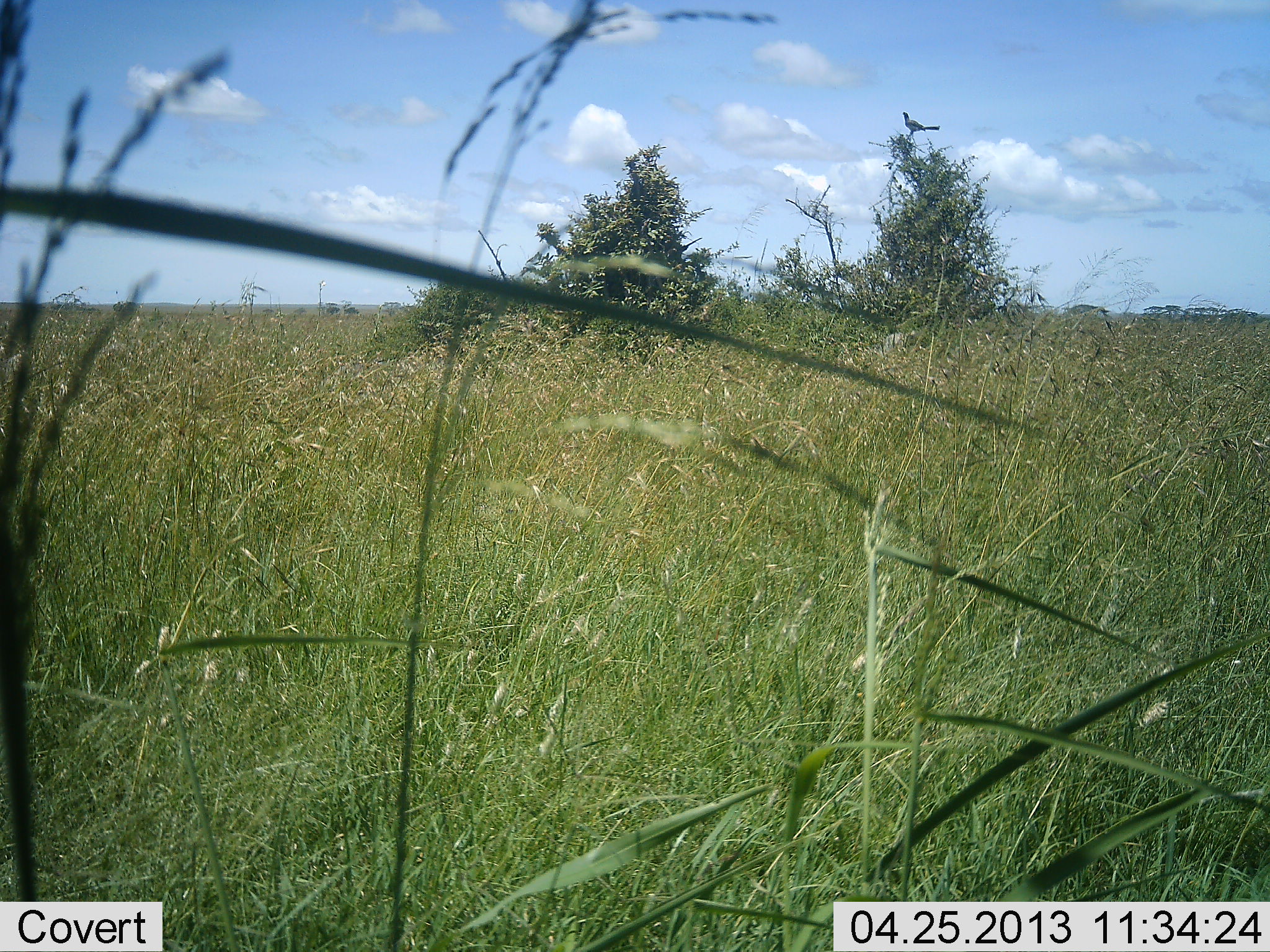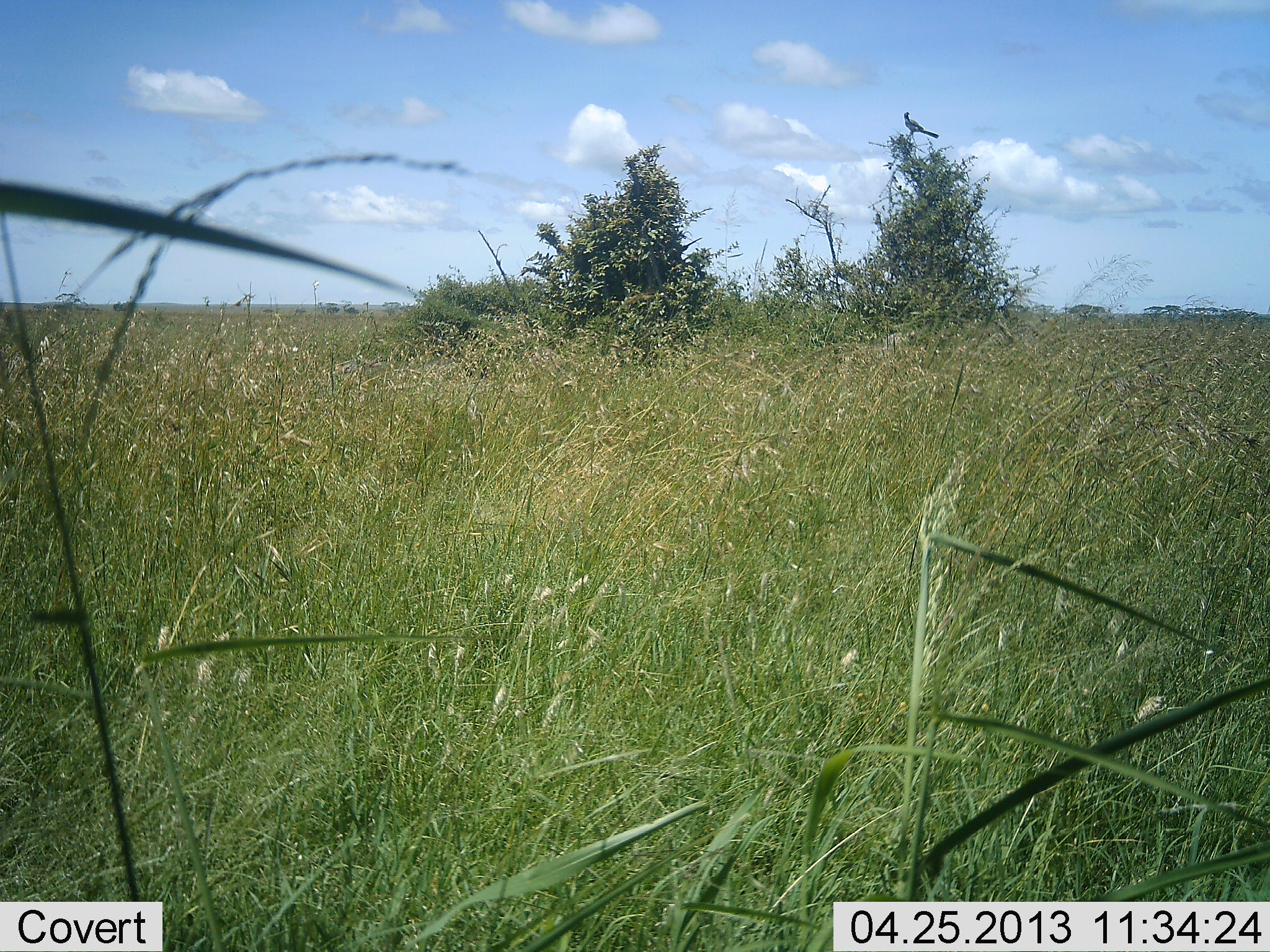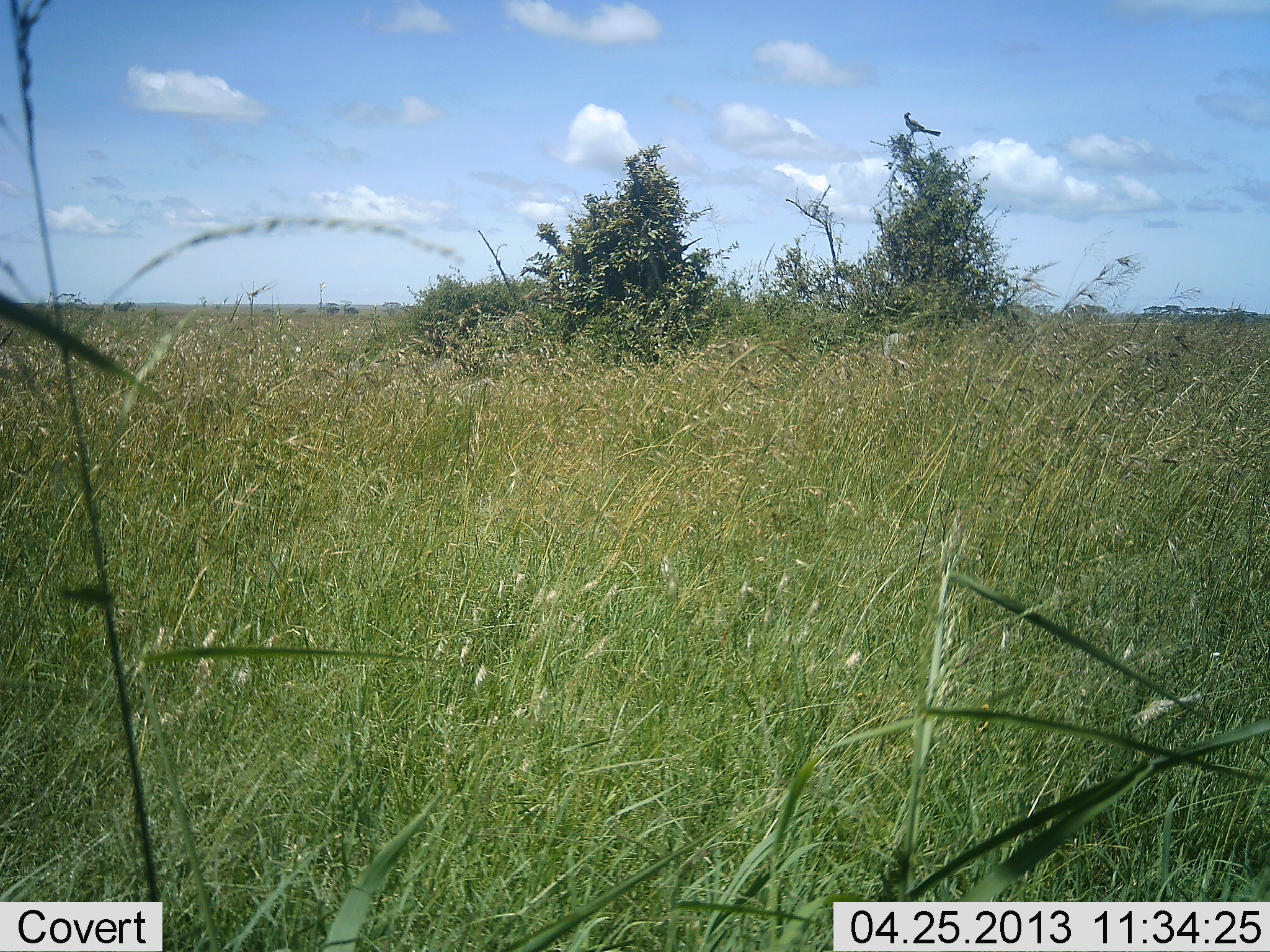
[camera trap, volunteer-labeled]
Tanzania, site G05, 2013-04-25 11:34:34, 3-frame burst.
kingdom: Animalia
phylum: Chordata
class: Aves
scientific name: Aves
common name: bird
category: otherbird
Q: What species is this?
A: Otherbird (bird) (Aves).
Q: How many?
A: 1.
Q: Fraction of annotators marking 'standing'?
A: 55%.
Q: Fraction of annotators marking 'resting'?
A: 45%.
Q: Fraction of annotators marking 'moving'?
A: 0%.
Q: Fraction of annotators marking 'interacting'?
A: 0%.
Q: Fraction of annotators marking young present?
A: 0%.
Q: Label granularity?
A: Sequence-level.